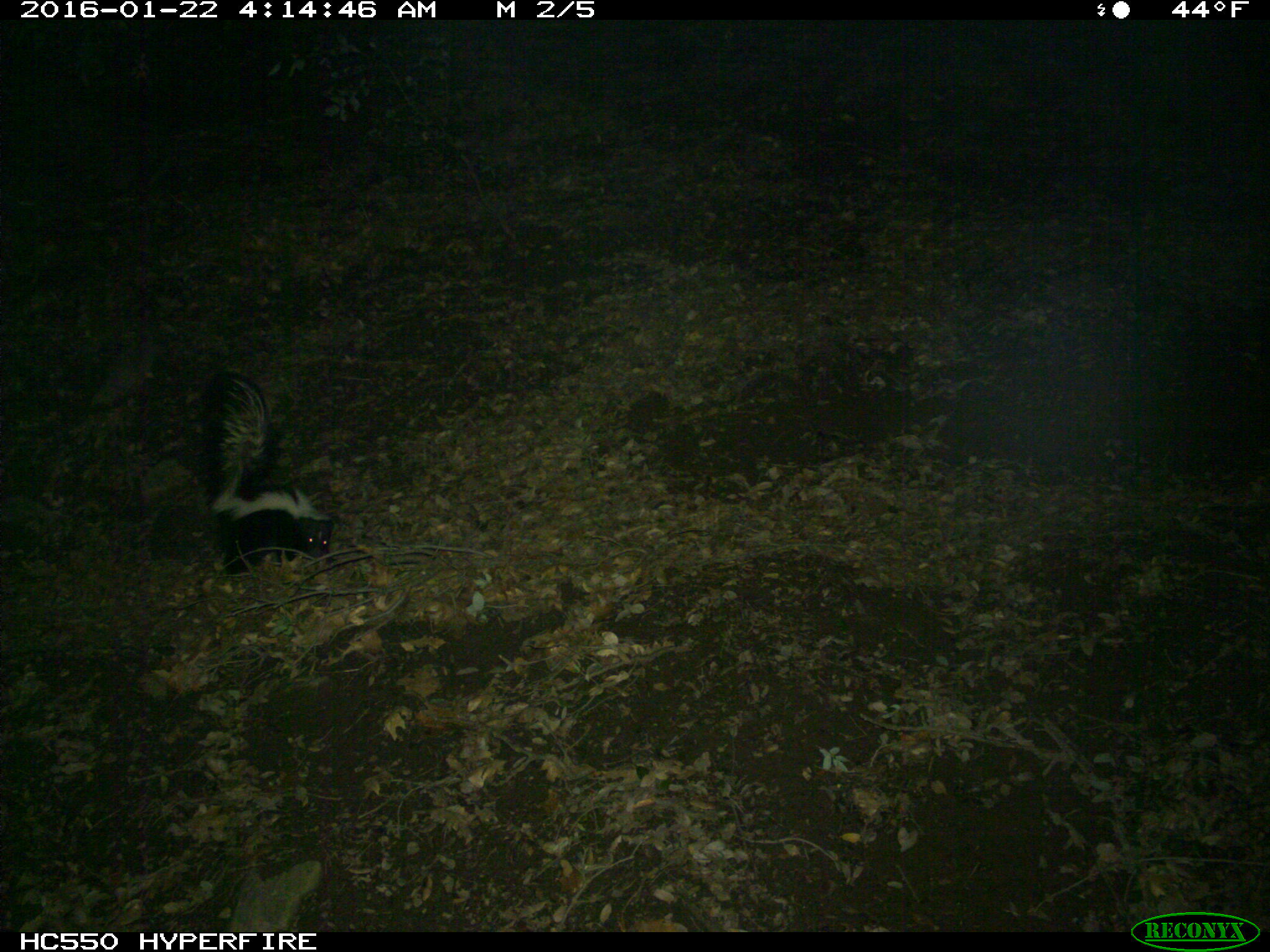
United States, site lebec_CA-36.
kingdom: Animalia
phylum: Chordata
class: Mammalia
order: Carnivora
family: Mephitidae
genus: Mephitis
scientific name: Mephitis mephitis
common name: striped skunk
Mephitis mephitis (striped skunk).